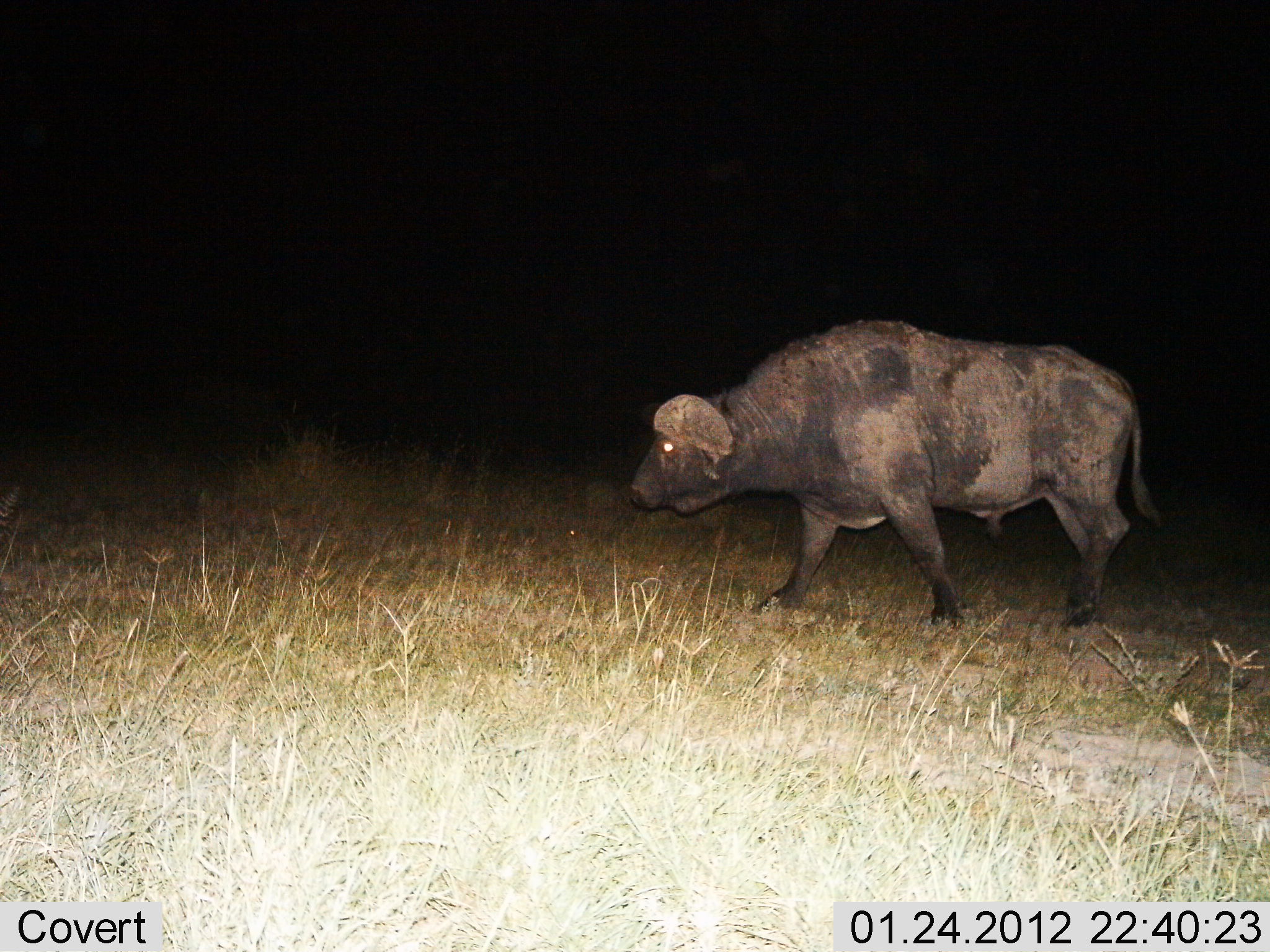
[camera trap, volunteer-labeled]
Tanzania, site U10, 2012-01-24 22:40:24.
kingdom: Animalia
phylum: Chordata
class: Mammalia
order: Artiodactyla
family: Bovidae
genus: Syncerus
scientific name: Syncerus caffer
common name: cape buffalo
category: buffalo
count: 1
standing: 15%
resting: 0%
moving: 88%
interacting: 0%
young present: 0%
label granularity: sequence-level